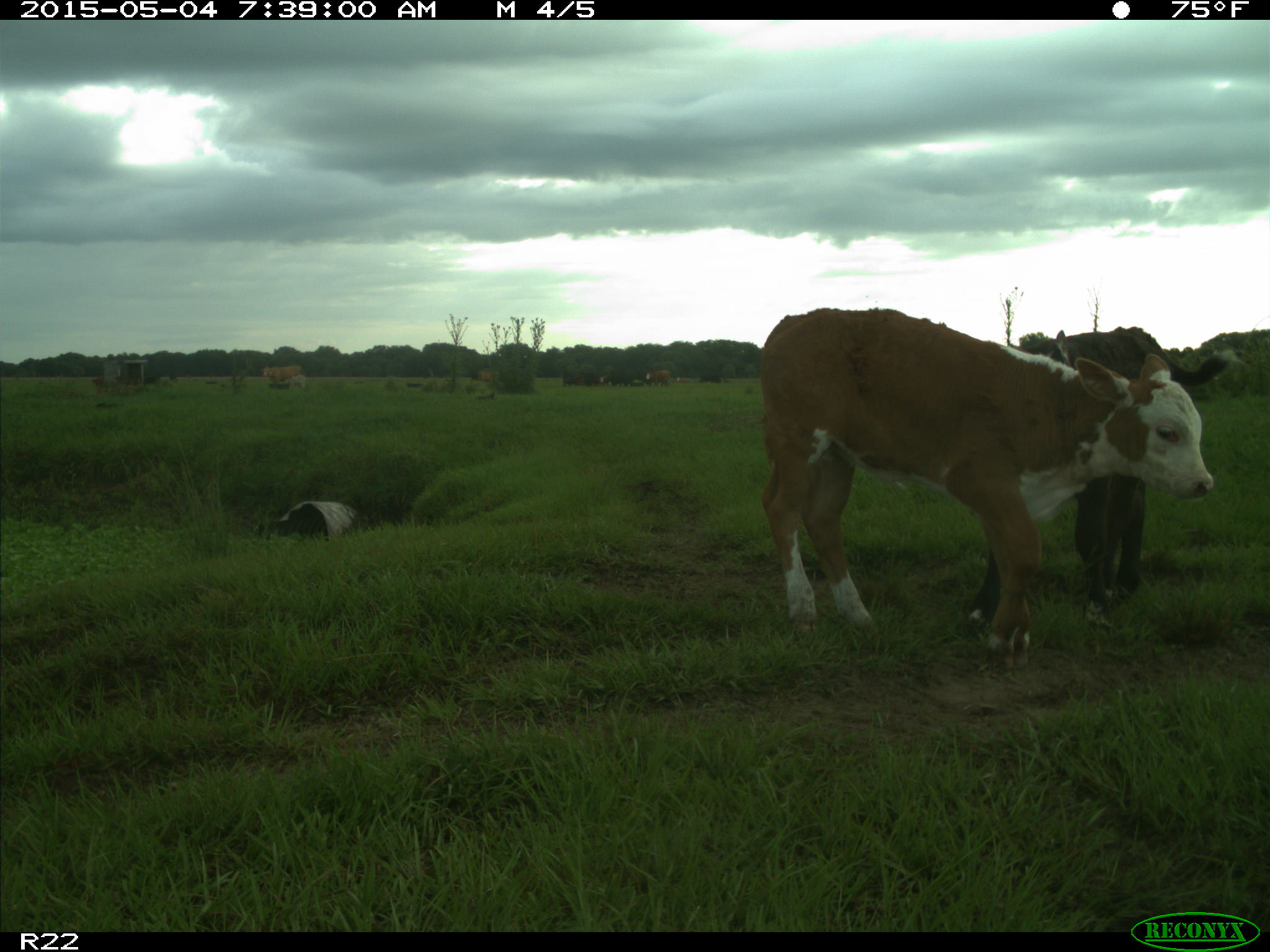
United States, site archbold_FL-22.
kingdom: Animalia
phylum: Chordata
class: Mammalia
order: Artiodactyla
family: Bovidae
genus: Bos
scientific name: Bos taurus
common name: domestic cow